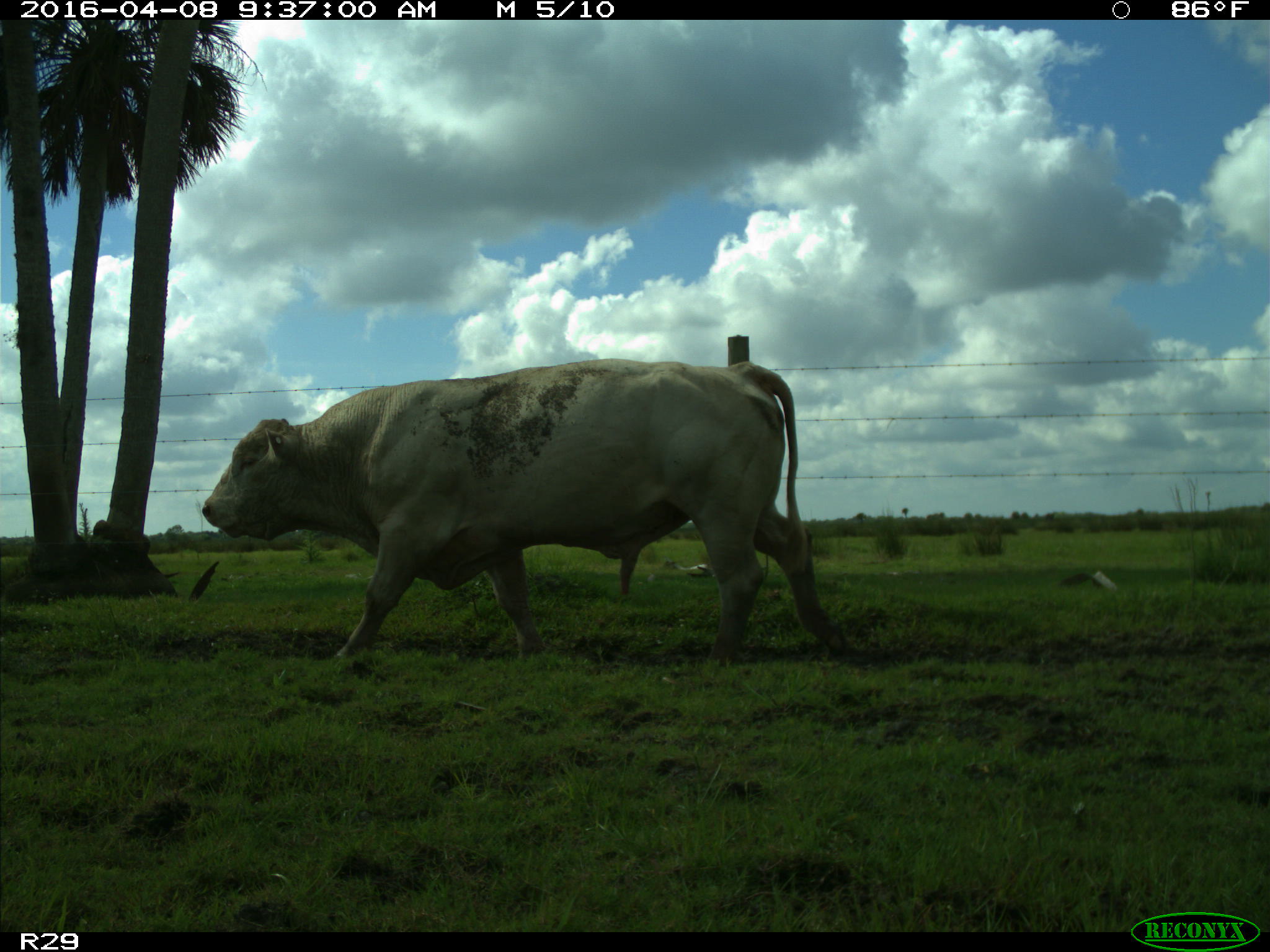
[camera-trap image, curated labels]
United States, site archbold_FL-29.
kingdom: Animalia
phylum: Chordata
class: Mammalia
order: Artiodactyla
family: Bovidae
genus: Bos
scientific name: Bos taurus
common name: domestic cow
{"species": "Bos taurus (domestic cow)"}